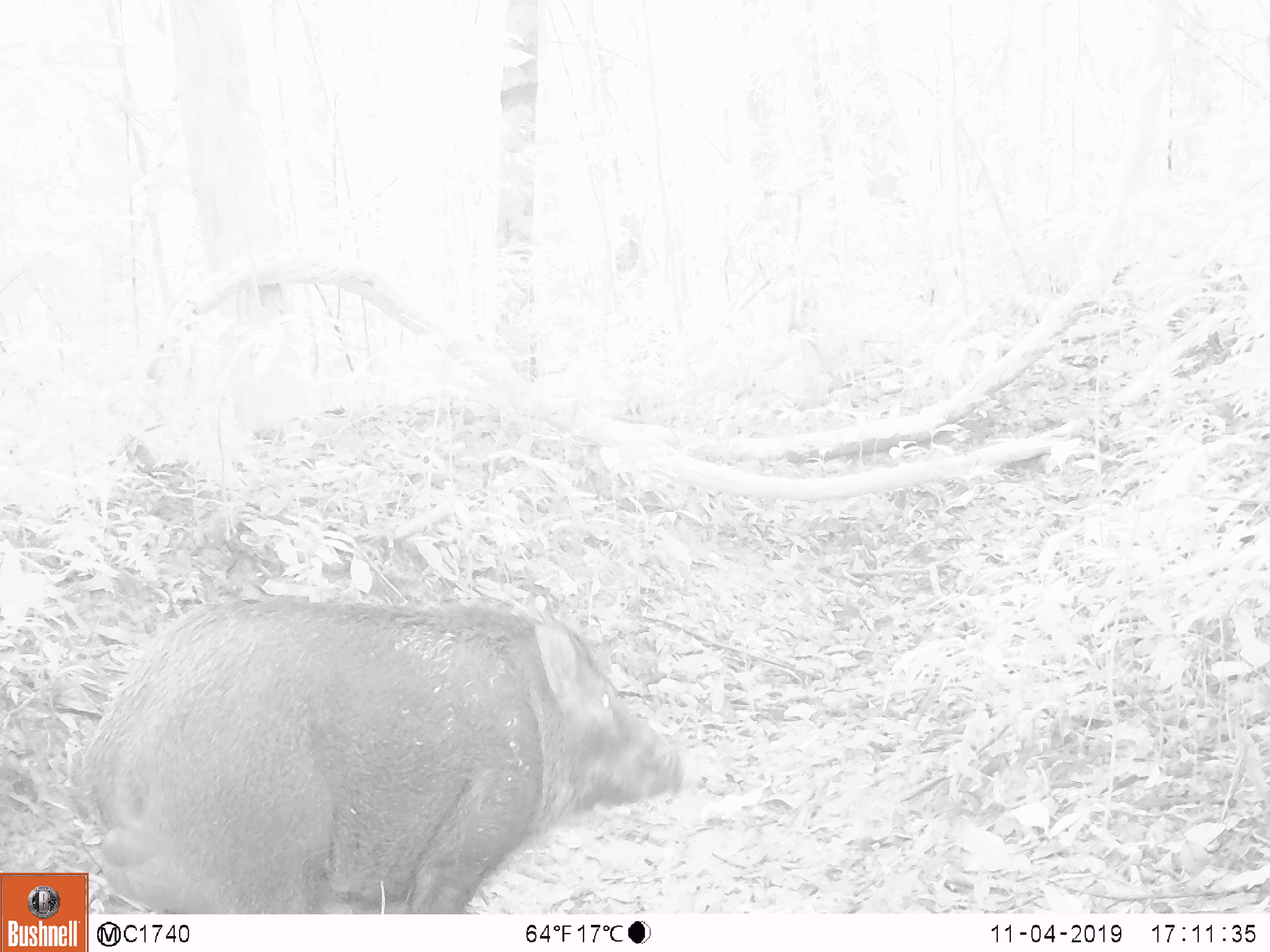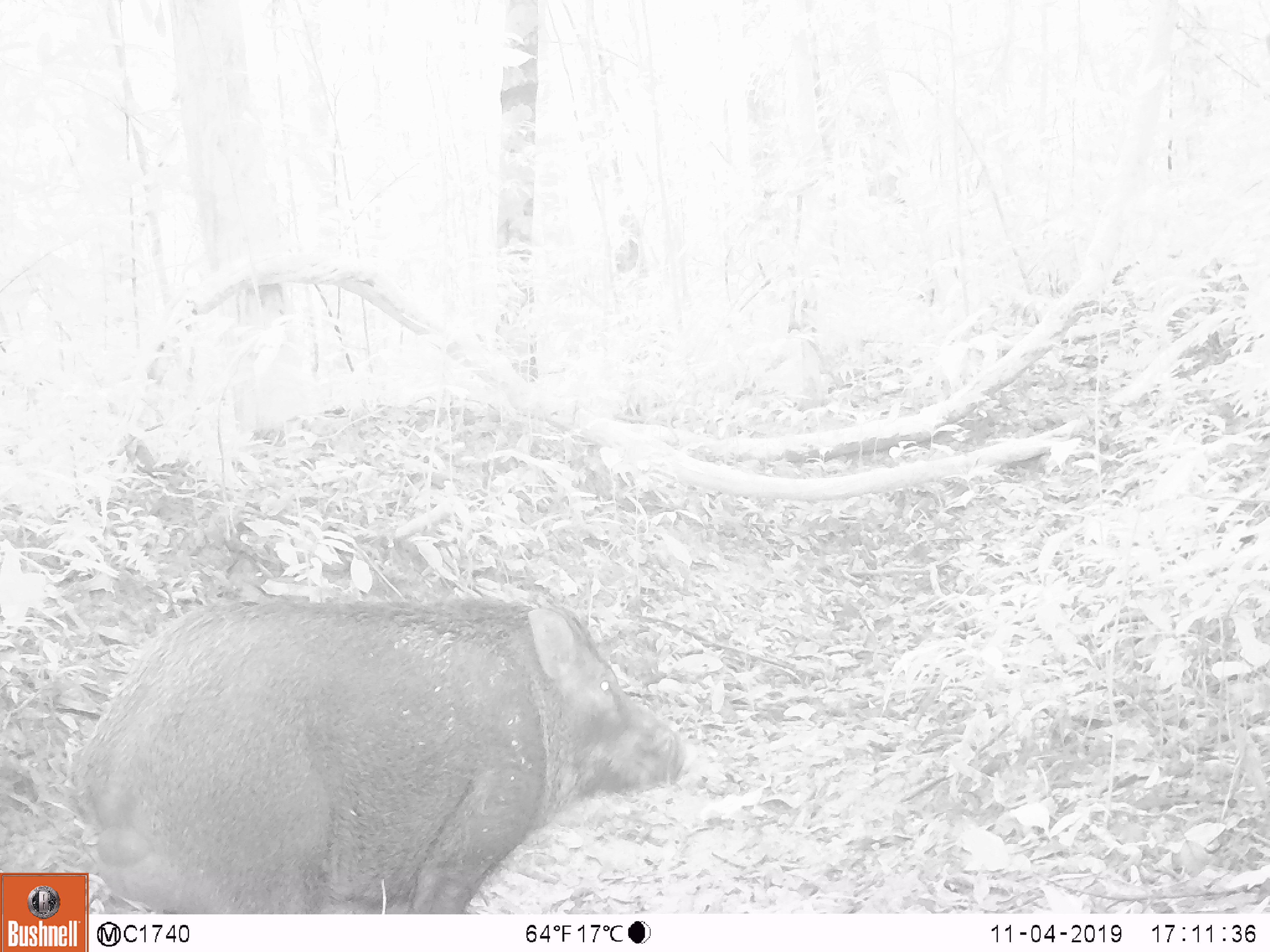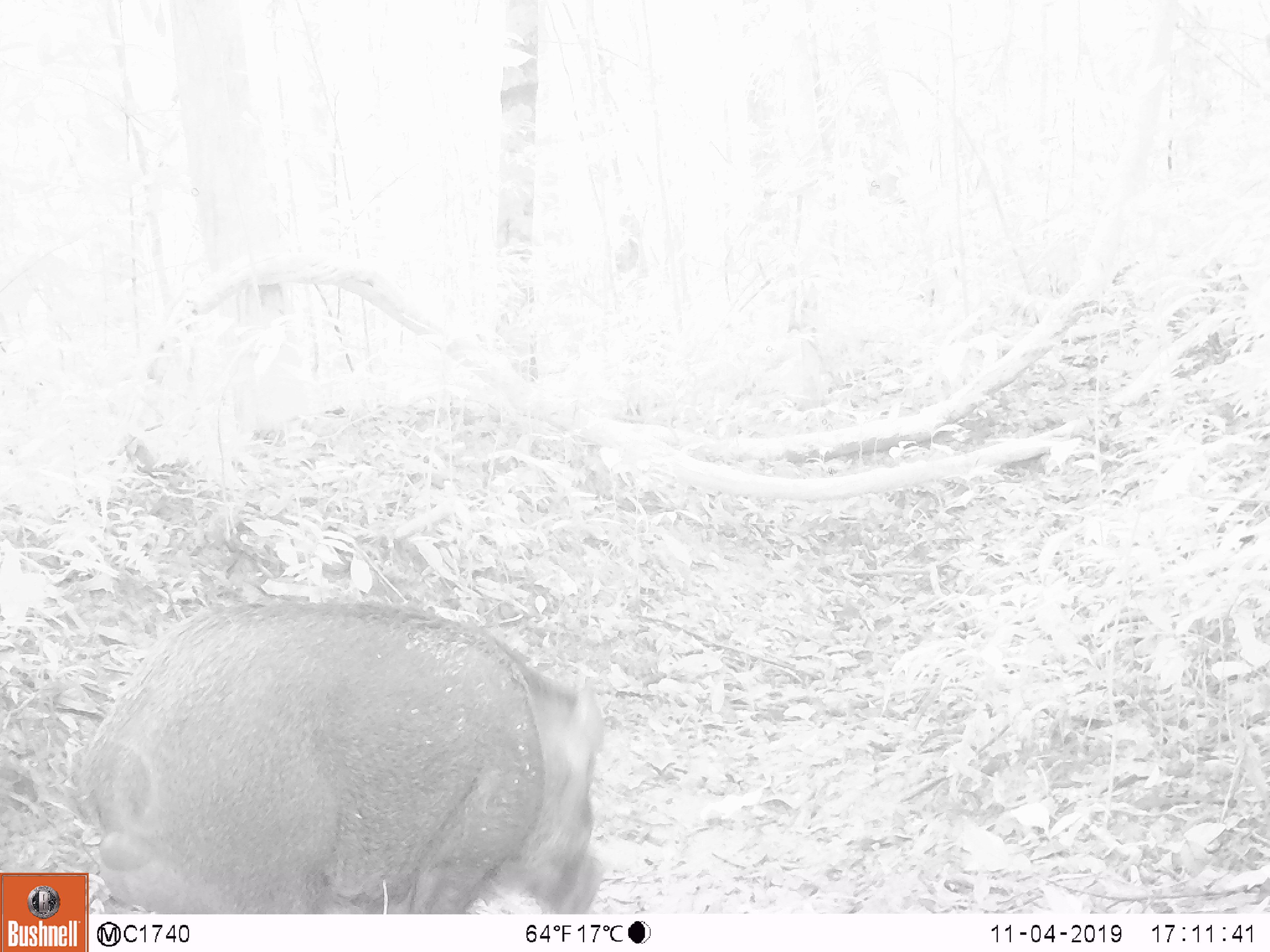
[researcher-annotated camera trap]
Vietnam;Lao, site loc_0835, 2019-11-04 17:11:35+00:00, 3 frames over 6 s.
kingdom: Animalia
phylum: Chordata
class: Mammalia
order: Artiodactyla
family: Suidae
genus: Sus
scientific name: Sus scrofa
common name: eurasian wild pig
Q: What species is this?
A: Eurasian wild pig (Sus scrofa).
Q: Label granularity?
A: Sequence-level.